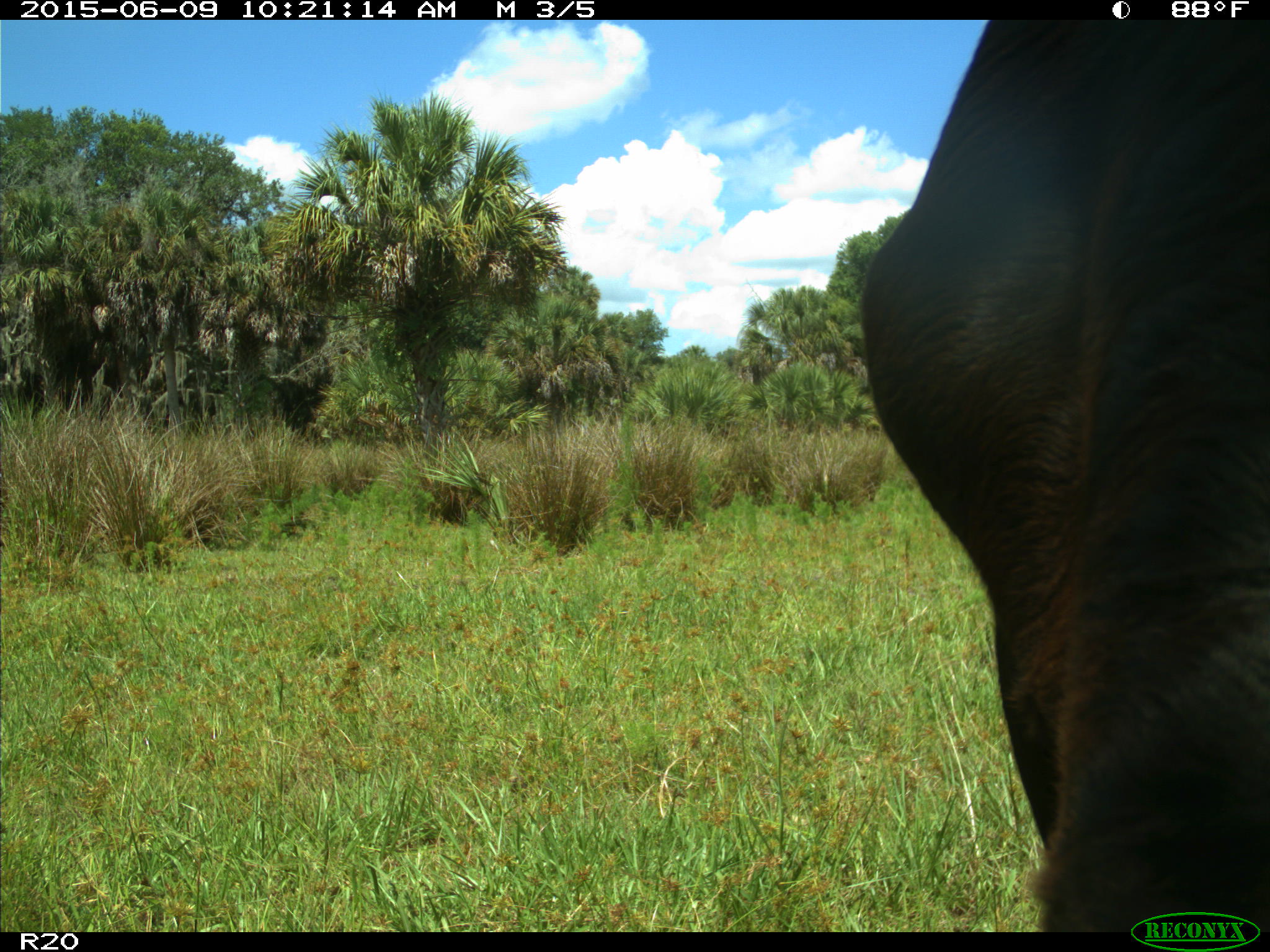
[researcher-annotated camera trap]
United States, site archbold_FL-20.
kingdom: Animalia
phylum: Chordata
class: Mammalia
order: Artiodactyla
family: Bovidae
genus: Bos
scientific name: Bos taurus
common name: domestic cow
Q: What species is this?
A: Bos taurus (domestic cow).